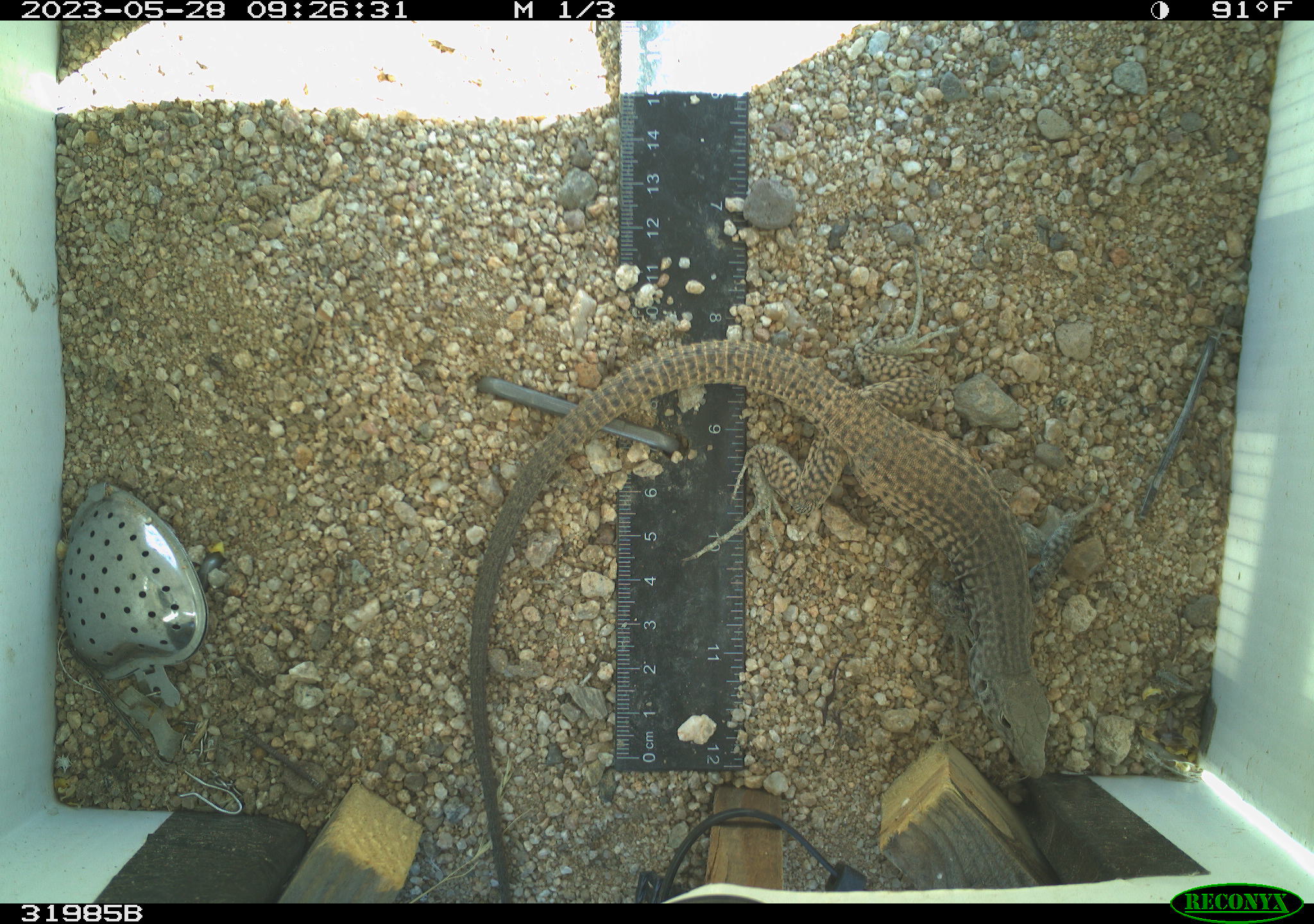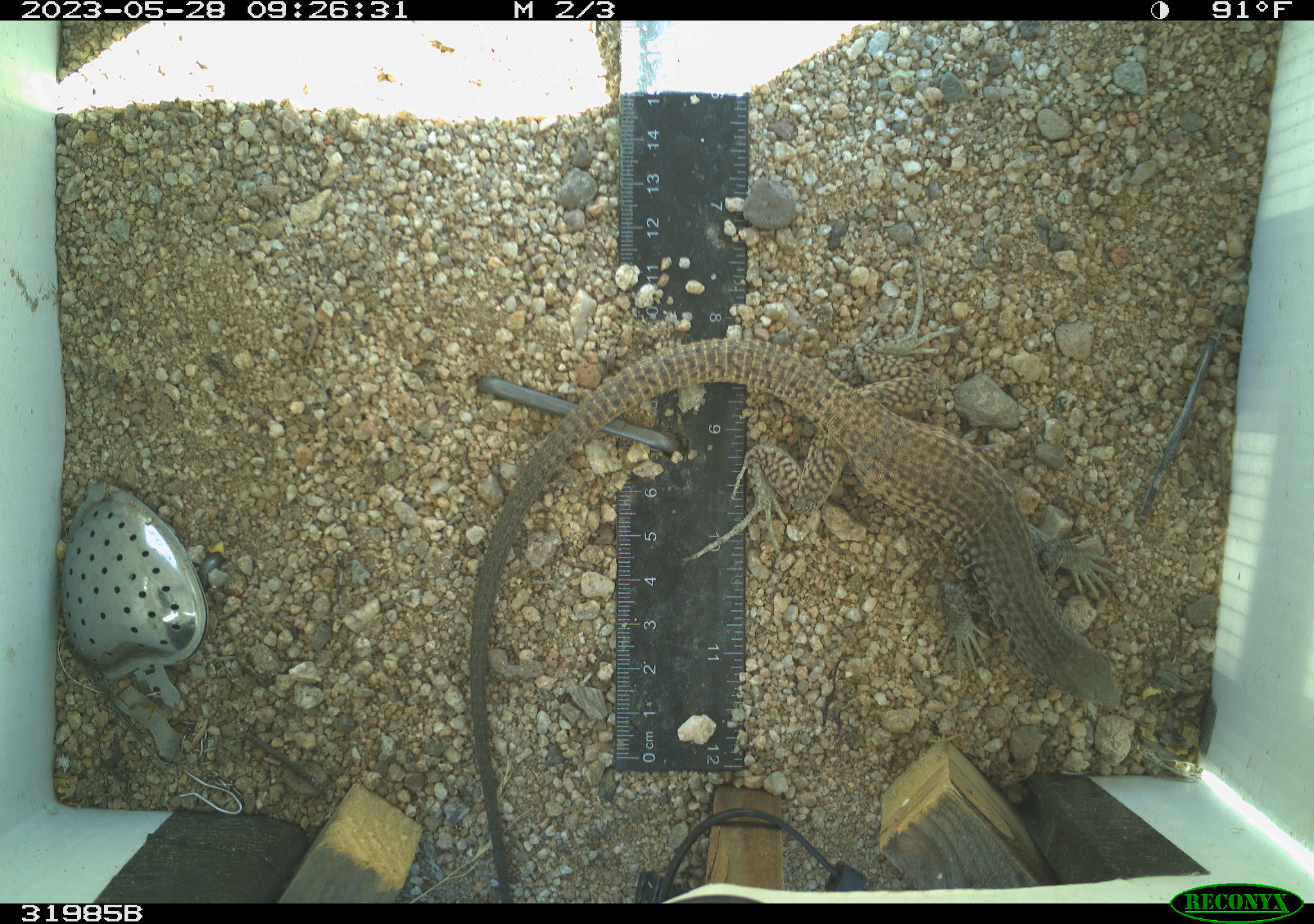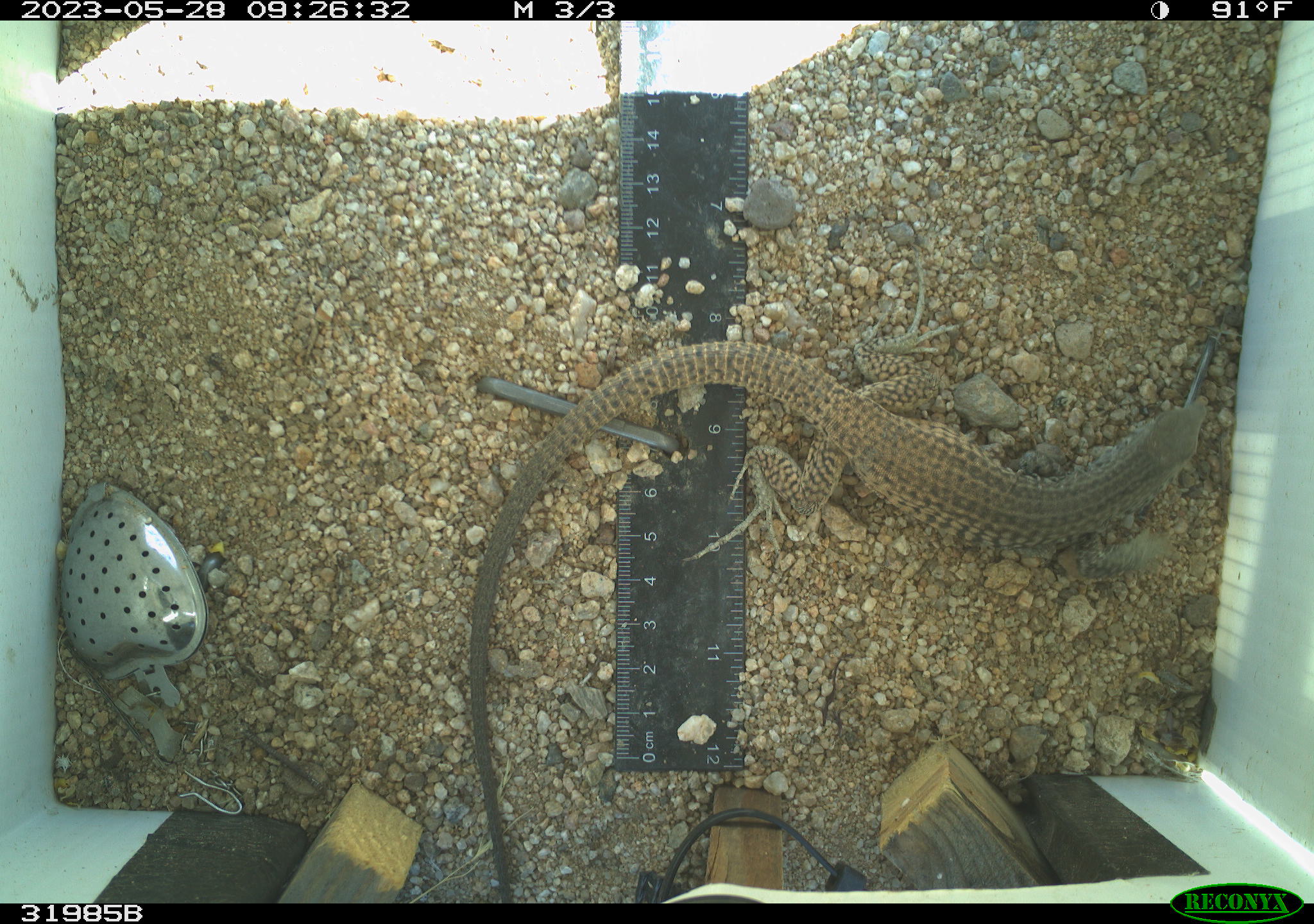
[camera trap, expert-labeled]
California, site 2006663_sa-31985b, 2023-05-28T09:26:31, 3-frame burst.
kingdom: Animalia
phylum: Chordata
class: Reptilia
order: Squamata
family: Teiidae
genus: Aspidoscelis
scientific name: Aspidoscelis tigris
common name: western whiptail